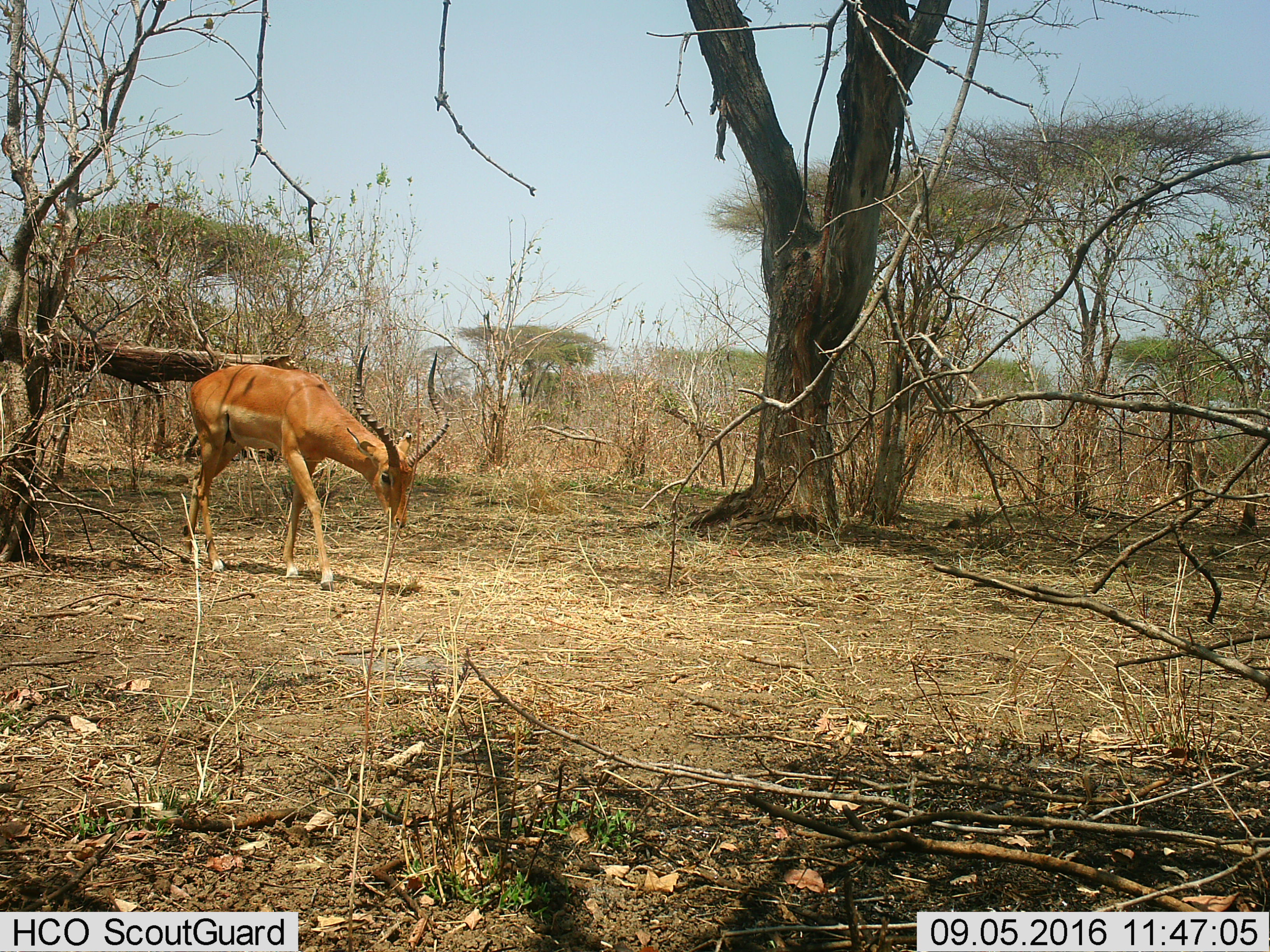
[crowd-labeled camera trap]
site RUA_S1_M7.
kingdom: Animalia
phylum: Chordata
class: Mammalia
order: Artiodactyla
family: Bovidae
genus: Aepyceros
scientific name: Aepyceros melampus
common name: impala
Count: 1.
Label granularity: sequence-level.